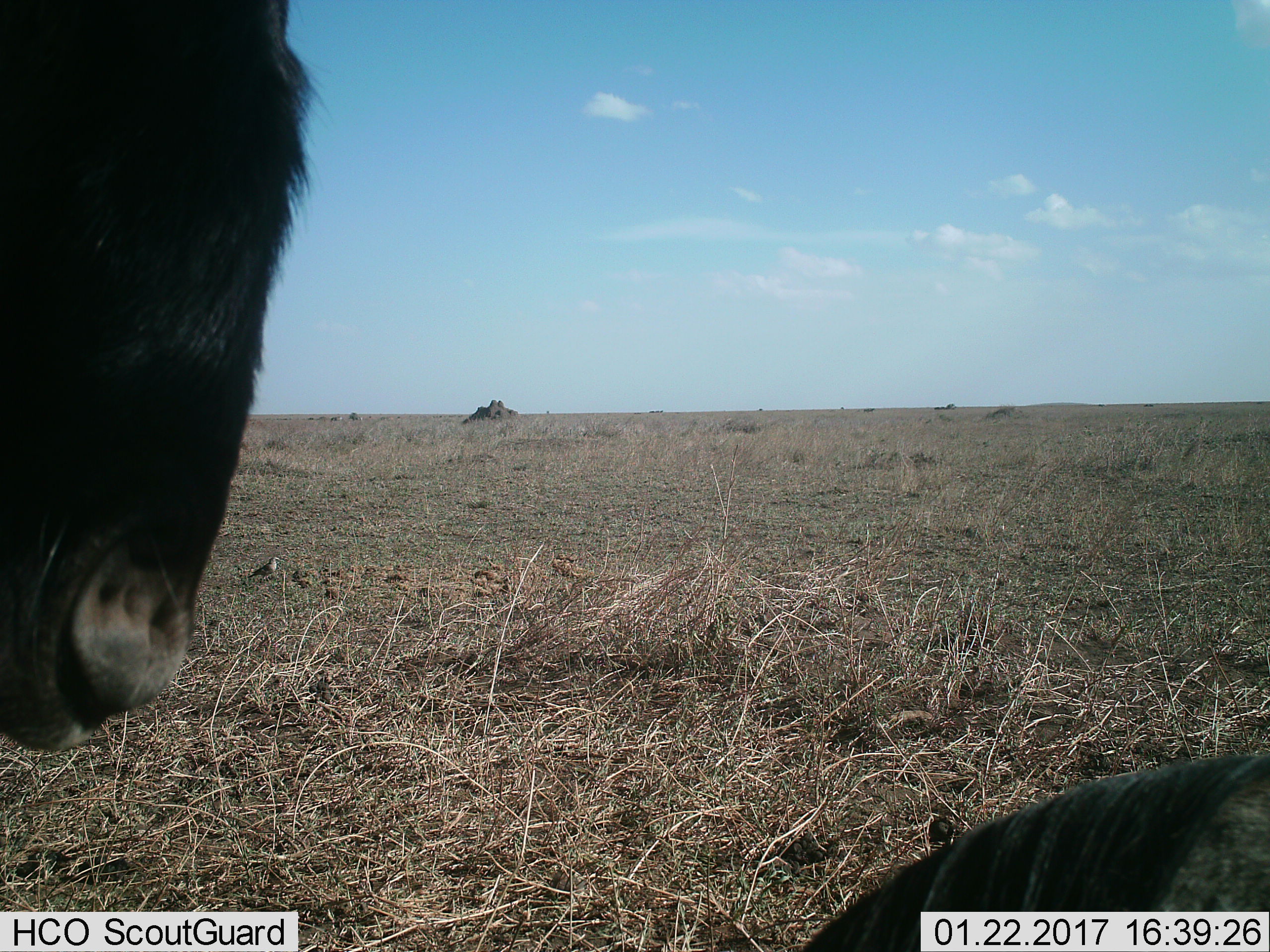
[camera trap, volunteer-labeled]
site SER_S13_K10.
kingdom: Animalia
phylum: Chordata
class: Mammalia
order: Artiodactyla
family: Bovidae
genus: Connochaetes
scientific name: Connochaetes taurinus taurinus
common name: blue wildebeest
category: wildebeestblue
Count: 2.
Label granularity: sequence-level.